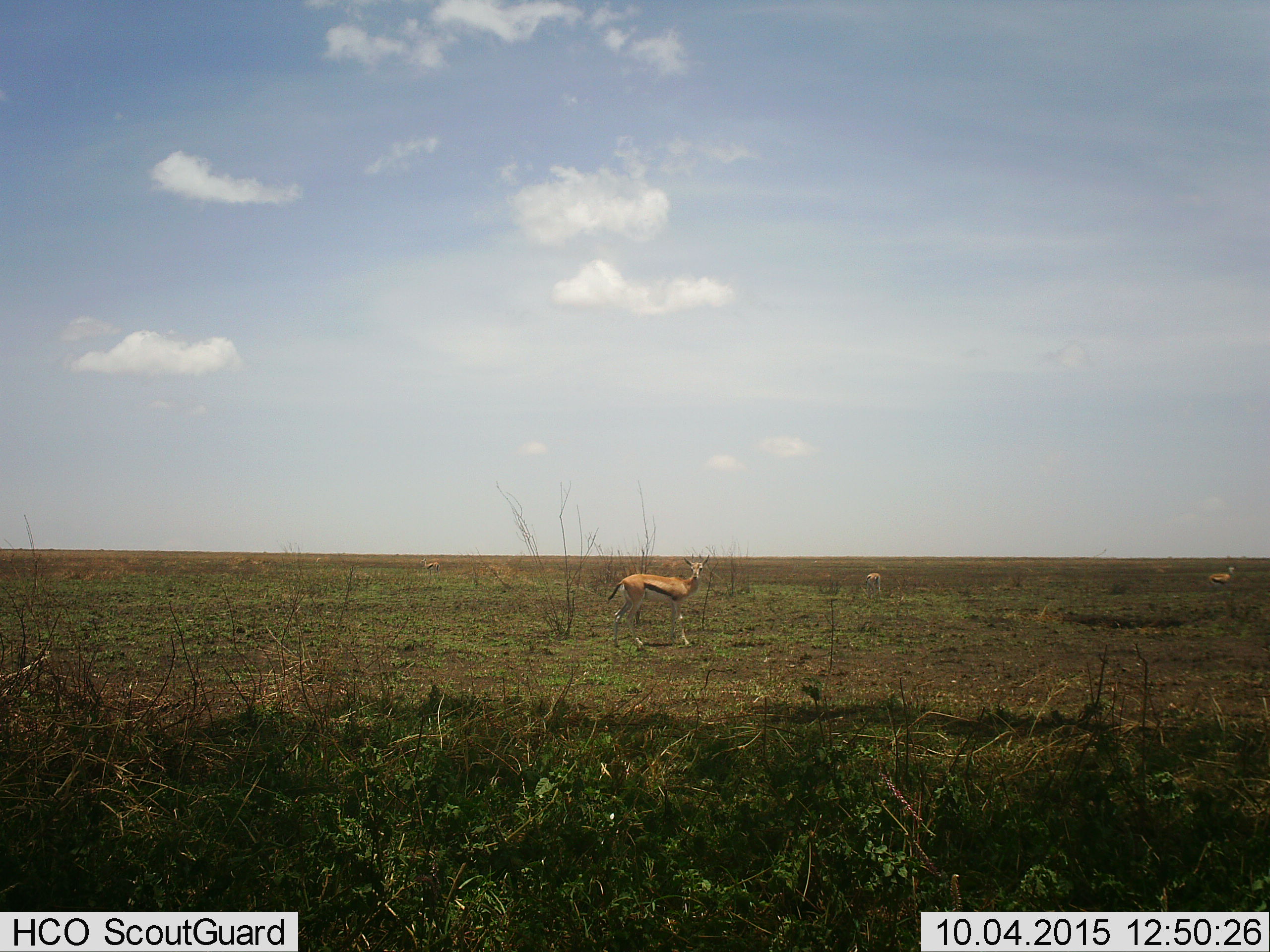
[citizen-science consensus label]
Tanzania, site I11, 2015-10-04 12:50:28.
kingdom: Animalia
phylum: Chordata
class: Mammalia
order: Artiodactyla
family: Bovidae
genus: Eudorcas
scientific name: Eudorcas thomsonii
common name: thomson's gazelle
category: gazellethomsons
Gazellethomsons (thomson's gazelle) (Eudorcas thomsonii), count 3. Behavior (volunteer vote fractions): standing 100%, resting 14%, moving 0%, interacting 0%. Young present (vote fraction): 0%. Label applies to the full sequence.